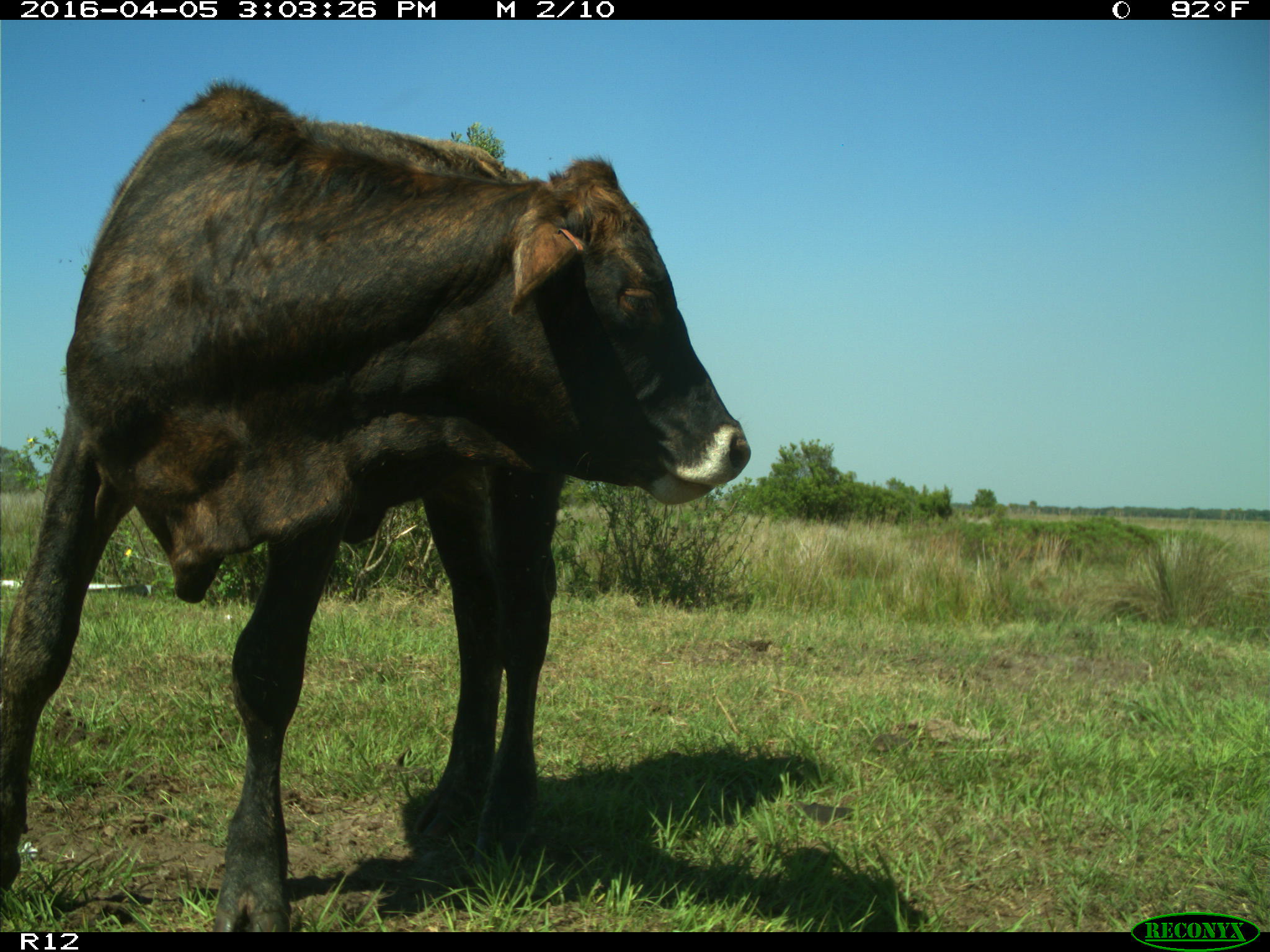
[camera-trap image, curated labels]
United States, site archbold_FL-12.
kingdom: Animalia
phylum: Chordata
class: Mammalia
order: Artiodactyla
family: Bovidae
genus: Bos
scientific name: Bos taurus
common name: domestic cow